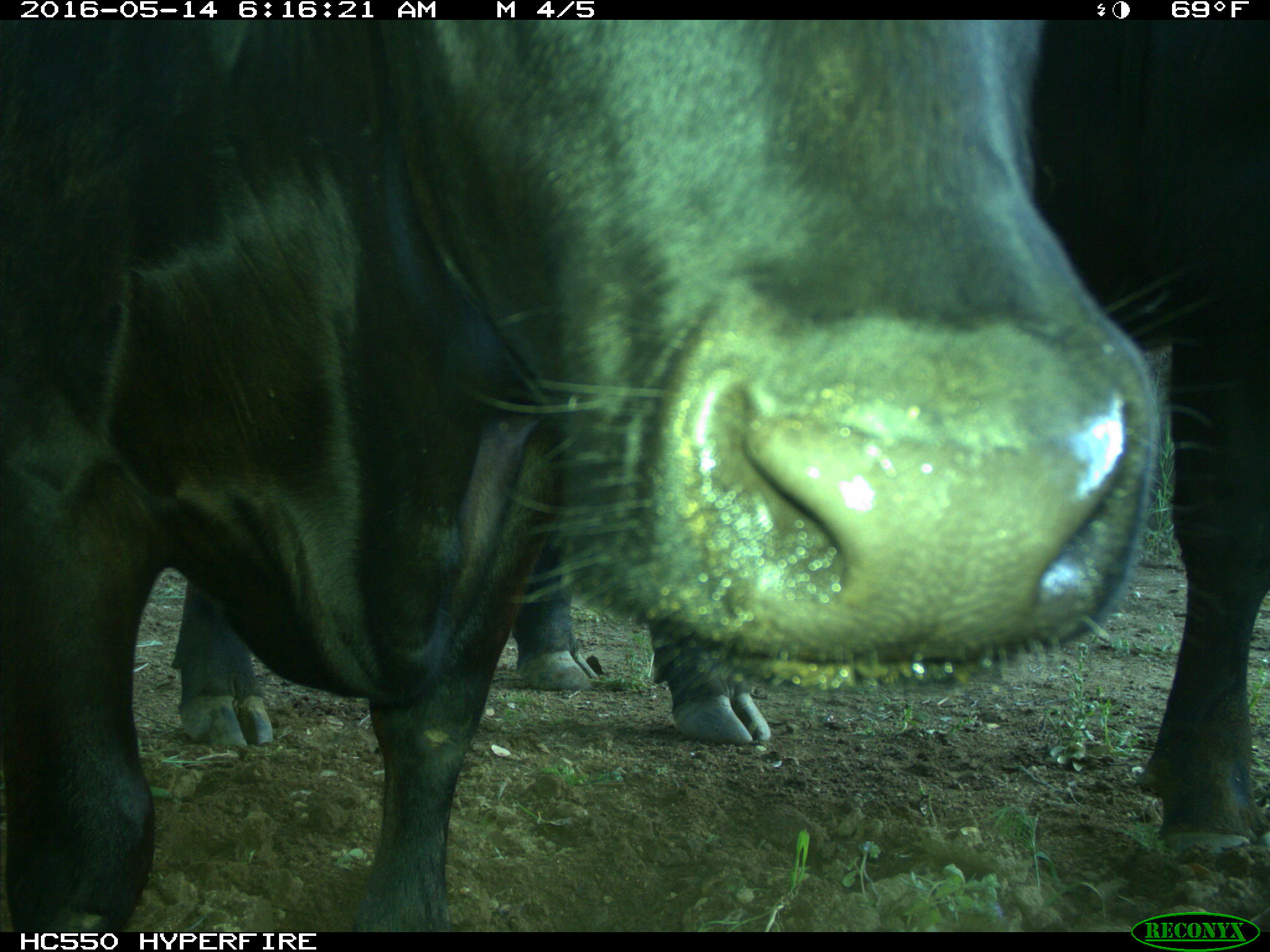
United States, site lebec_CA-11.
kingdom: Animalia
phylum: Chordata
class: Mammalia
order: Artiodactyla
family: Bovidae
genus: Bos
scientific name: Bos taurus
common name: domestic cow